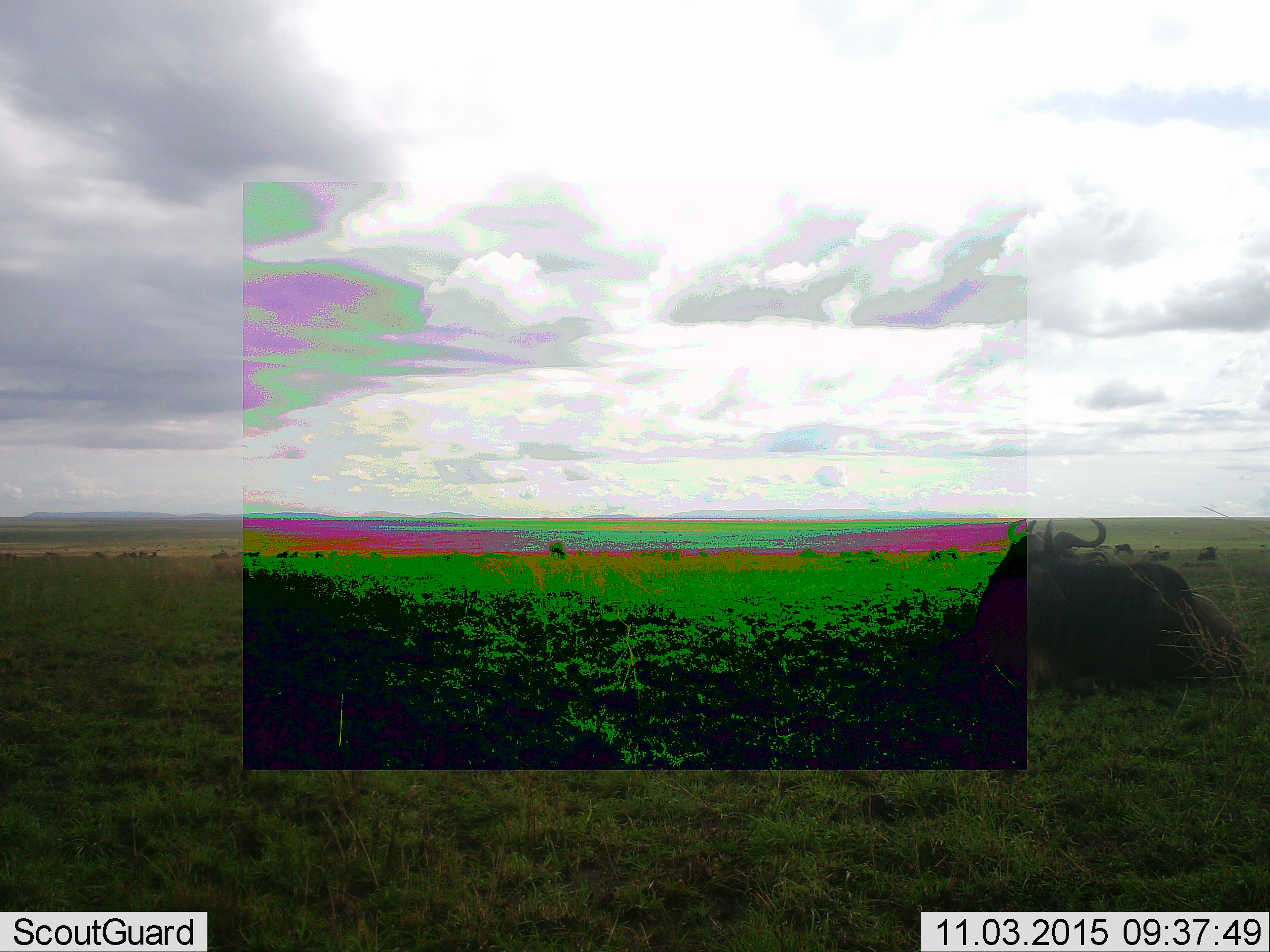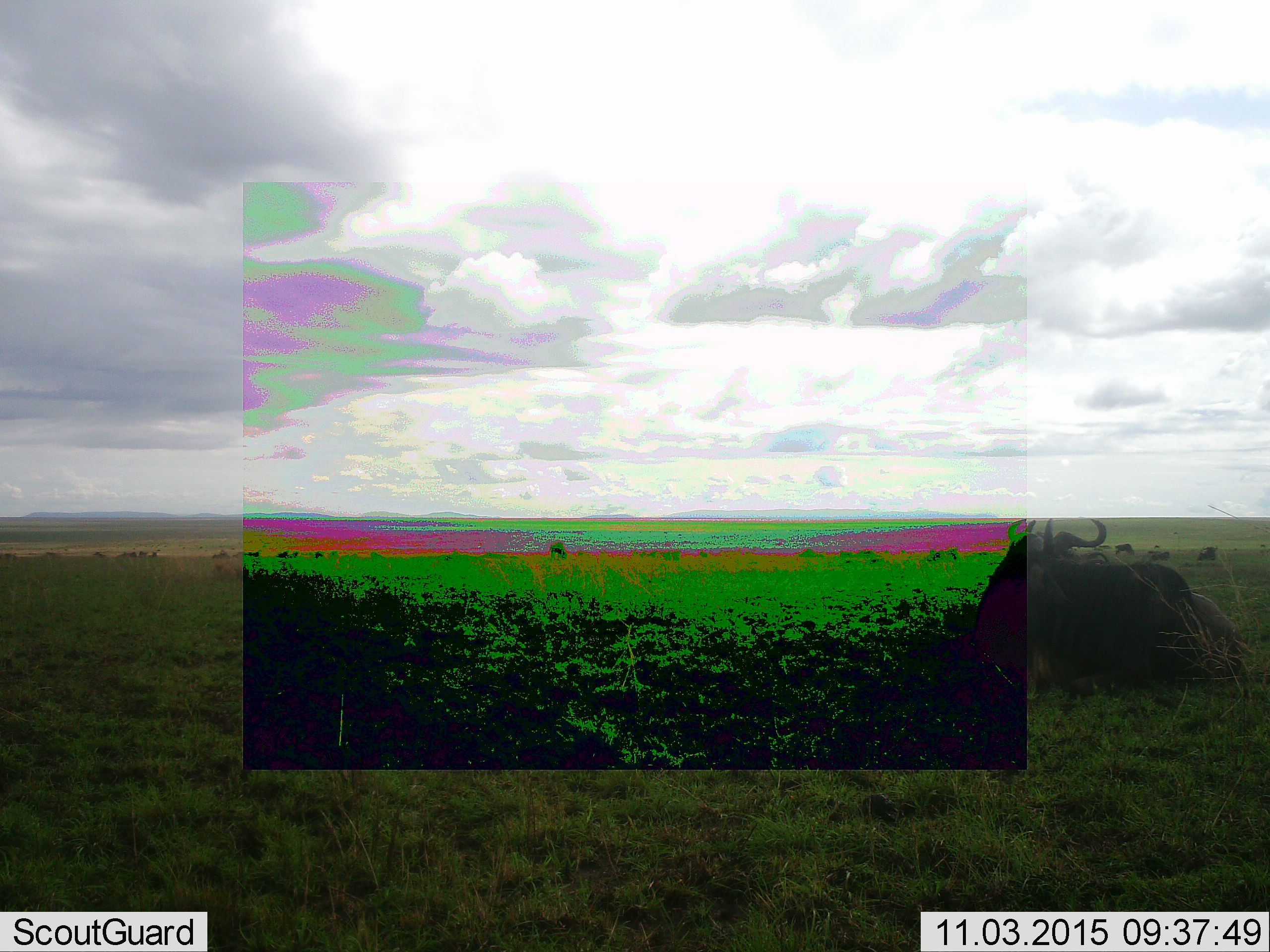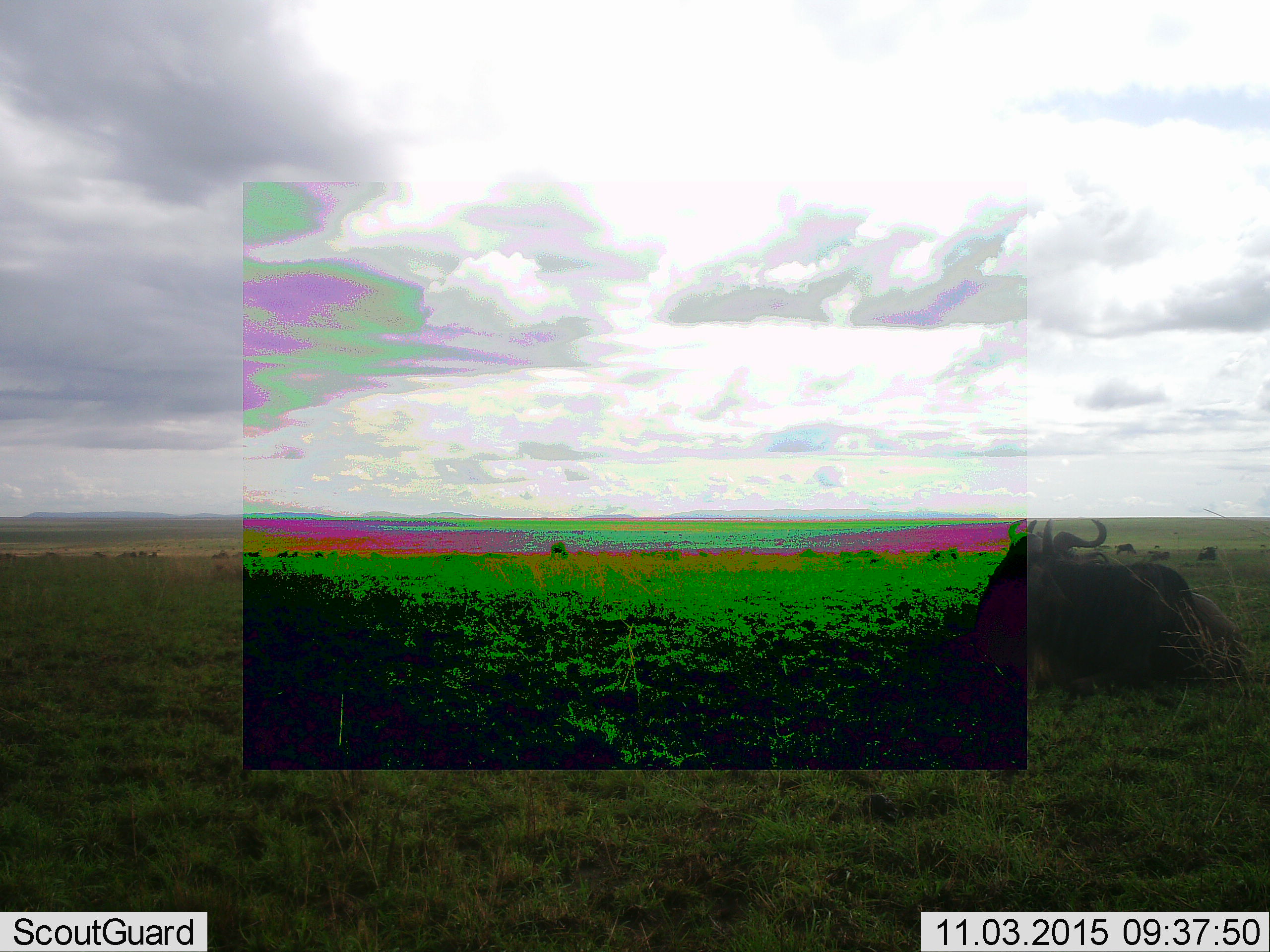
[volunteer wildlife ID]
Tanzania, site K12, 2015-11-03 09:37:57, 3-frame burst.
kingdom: Animalia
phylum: Chordata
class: Mammalia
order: Artiodactyla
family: Bovidae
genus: Connochaetes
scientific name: Connochaetes taurinus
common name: blue wildebeest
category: wildebeest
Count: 11-50.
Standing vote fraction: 67%.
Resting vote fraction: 100%.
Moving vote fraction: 0%.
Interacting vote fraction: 0%.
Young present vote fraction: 0%.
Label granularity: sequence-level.